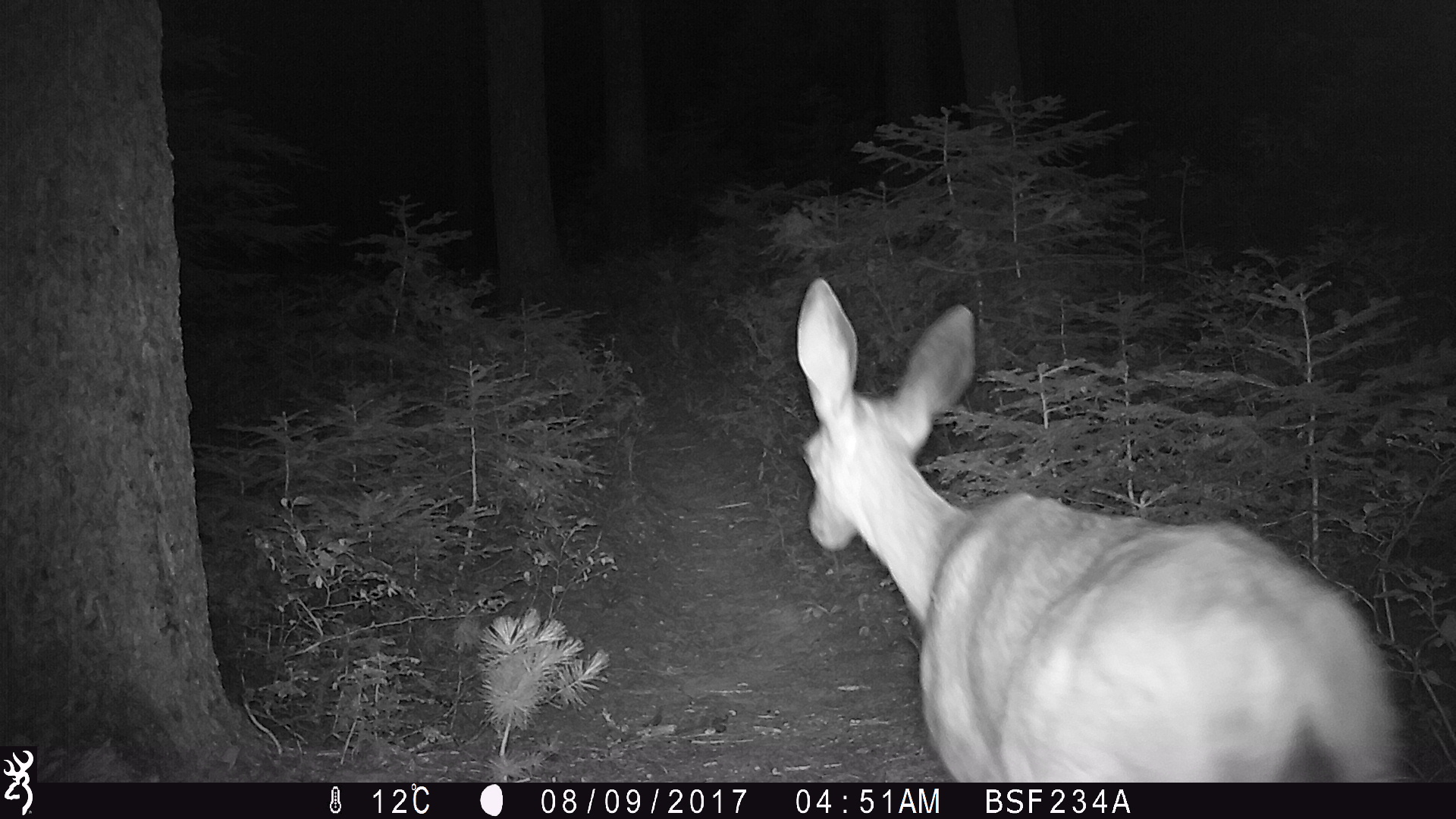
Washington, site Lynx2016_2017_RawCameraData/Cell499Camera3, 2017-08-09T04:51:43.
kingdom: Animalia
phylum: Chordata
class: Mammalia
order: Artiodactyla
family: Cervidae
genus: Odocoileus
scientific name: Odocoileus hemionus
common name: mule deer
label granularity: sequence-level